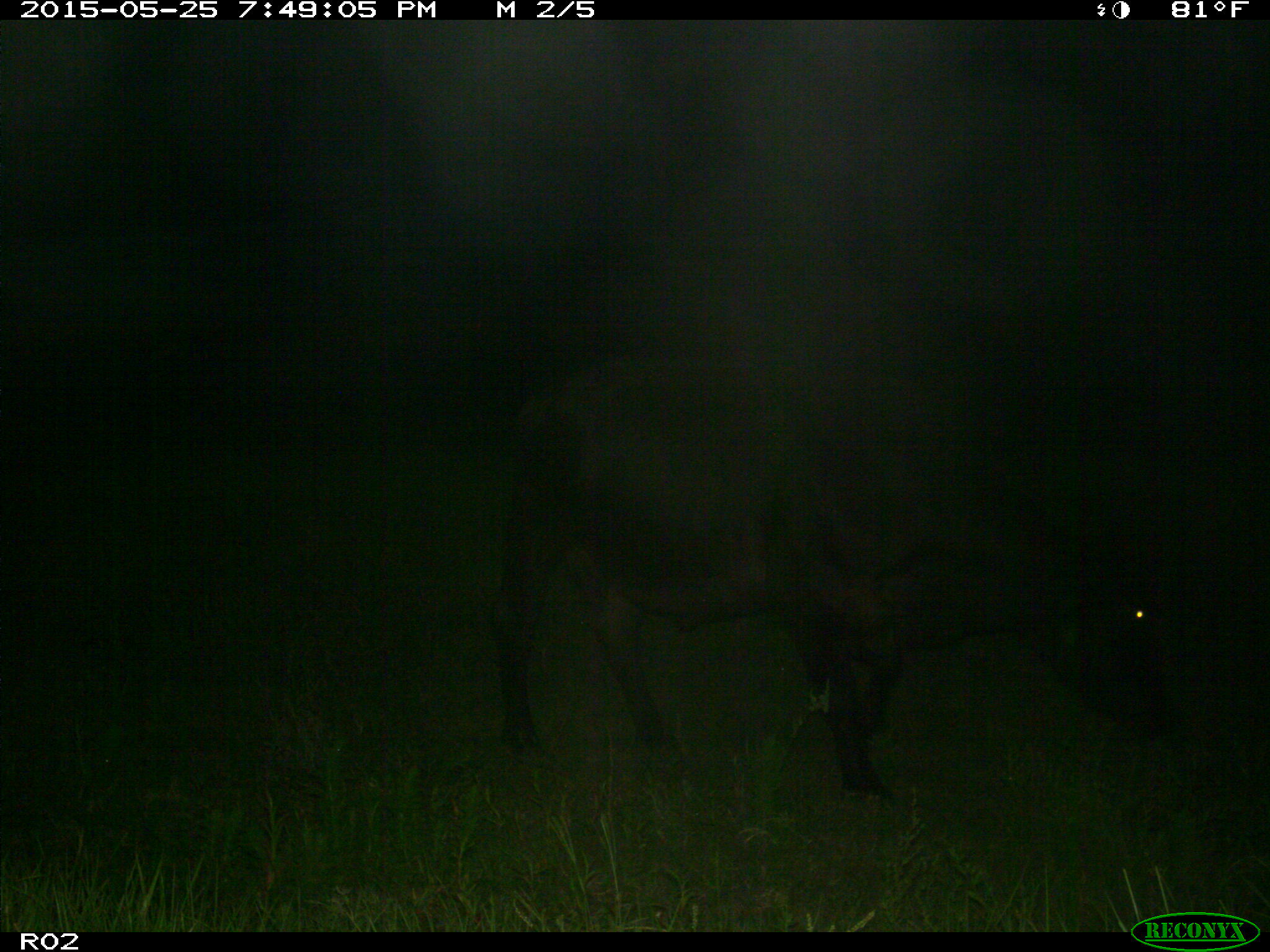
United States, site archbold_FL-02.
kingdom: Animalia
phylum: Chordata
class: Mammalia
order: Artiodactyla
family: Bovidae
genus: Bos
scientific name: Bos taurus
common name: domestic cow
Bos taurus (domestic cow).